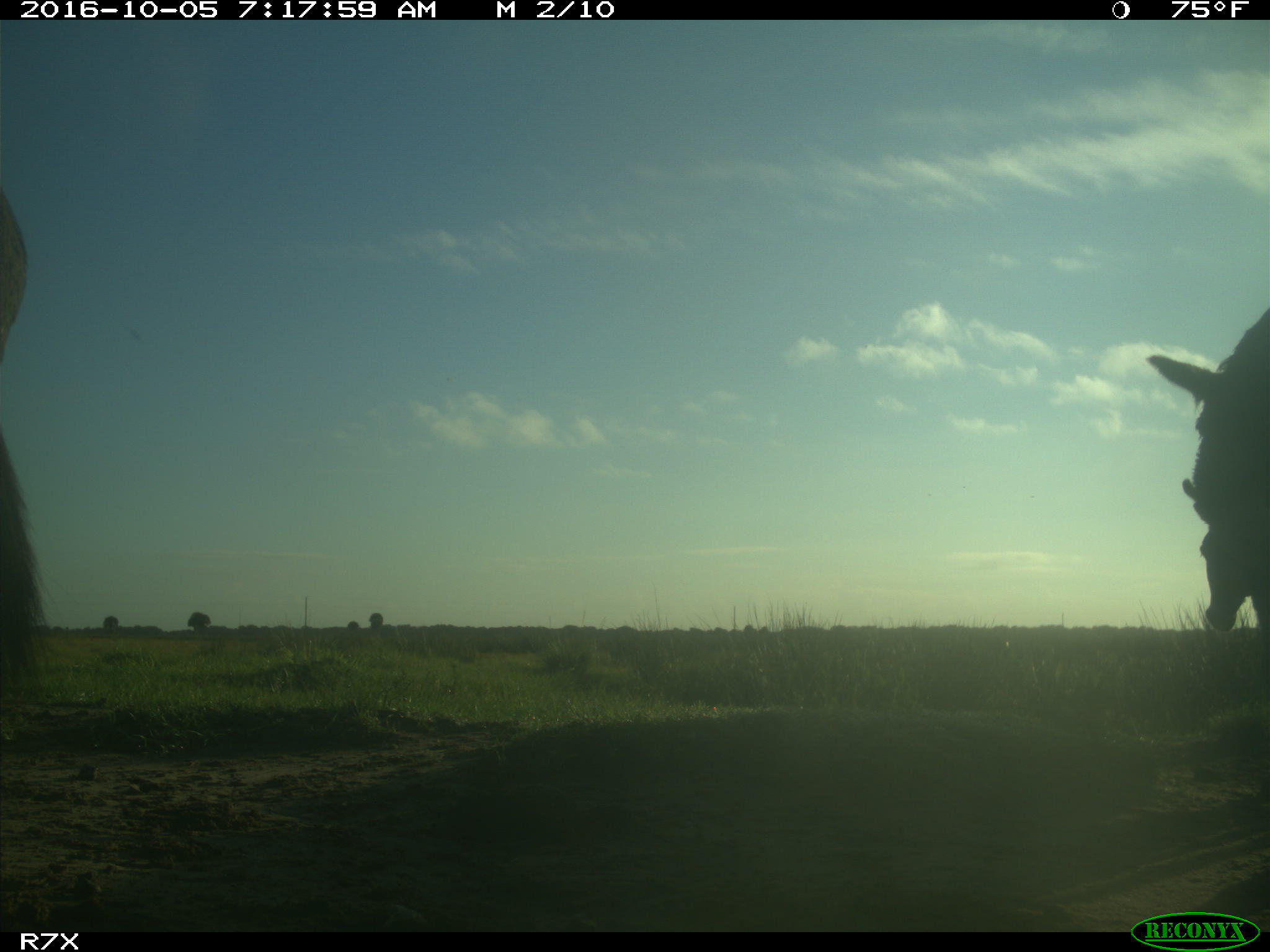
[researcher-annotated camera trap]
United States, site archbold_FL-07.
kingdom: Animalia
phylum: Chordata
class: Mammalia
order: Perissodactyla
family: Equidae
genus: Equus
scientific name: Equus africanus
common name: african wild ass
Equus africanus (african wild ass).